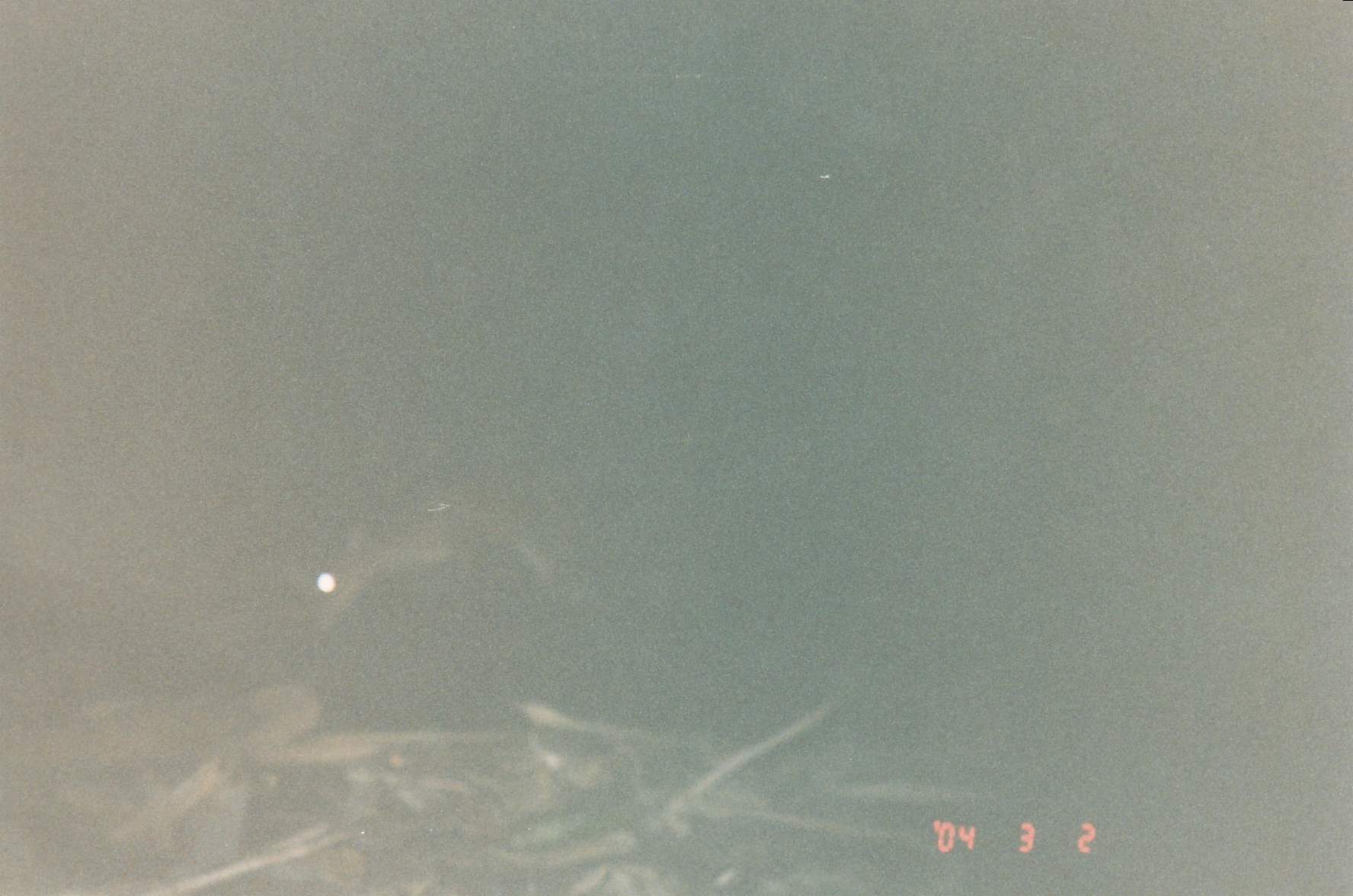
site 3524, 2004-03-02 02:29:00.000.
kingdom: Animalia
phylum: Chordata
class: Mammalia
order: Artiodactyla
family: Cervidae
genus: Muntiacus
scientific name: Muntiacus muntjak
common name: southern red muntjac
Muntiacus muntjak (southern red muntjac), count 1.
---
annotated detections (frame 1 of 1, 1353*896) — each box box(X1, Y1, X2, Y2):
muntiacus muntjak: box(298, 460, 690, 708)